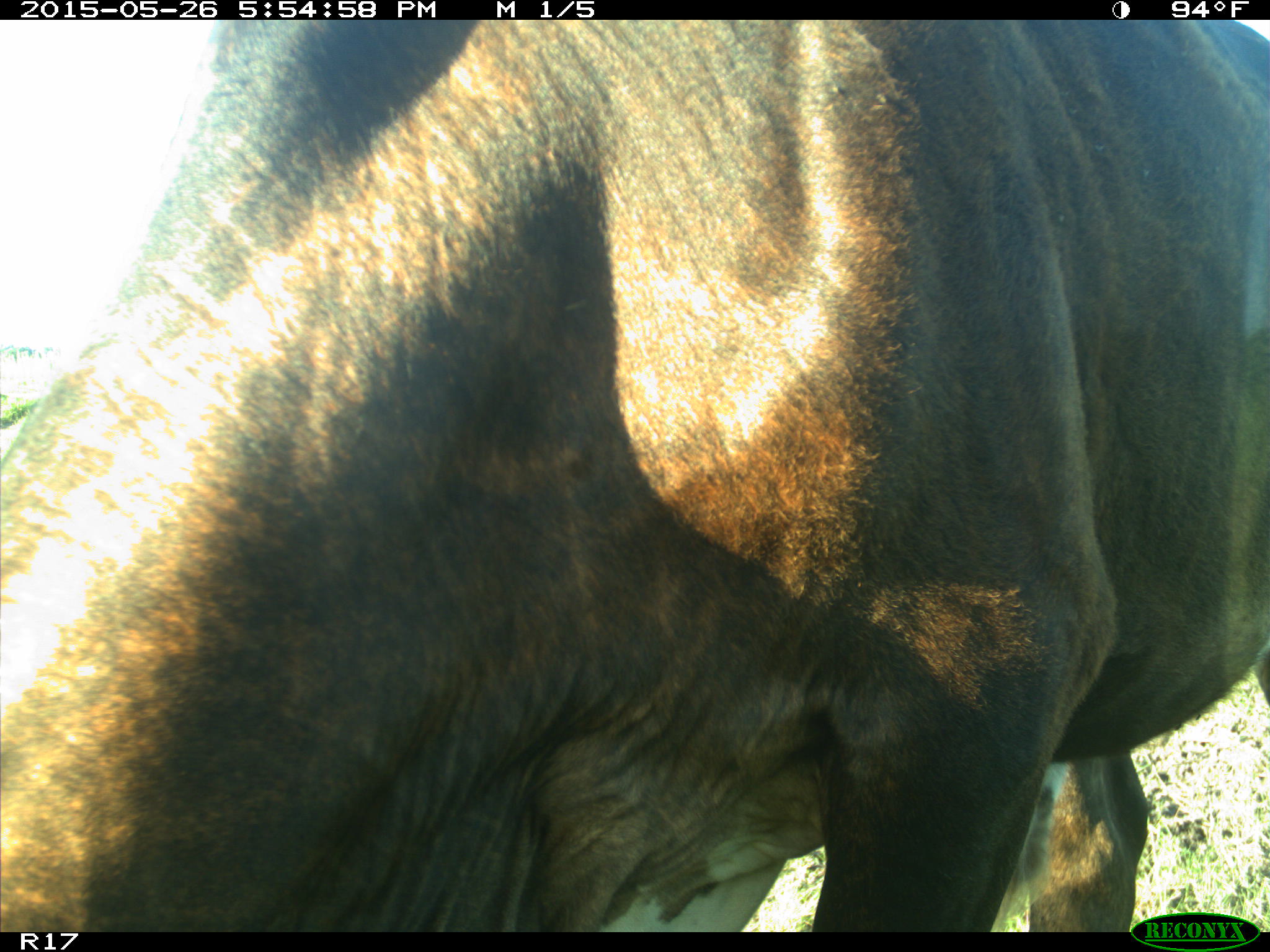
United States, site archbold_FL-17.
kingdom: Animalia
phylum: Chordata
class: Mammalia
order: Artiodactyla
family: Bovidae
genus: Bos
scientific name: Bos taurus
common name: domestic cow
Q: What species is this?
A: Bos taurus (domestic cow).